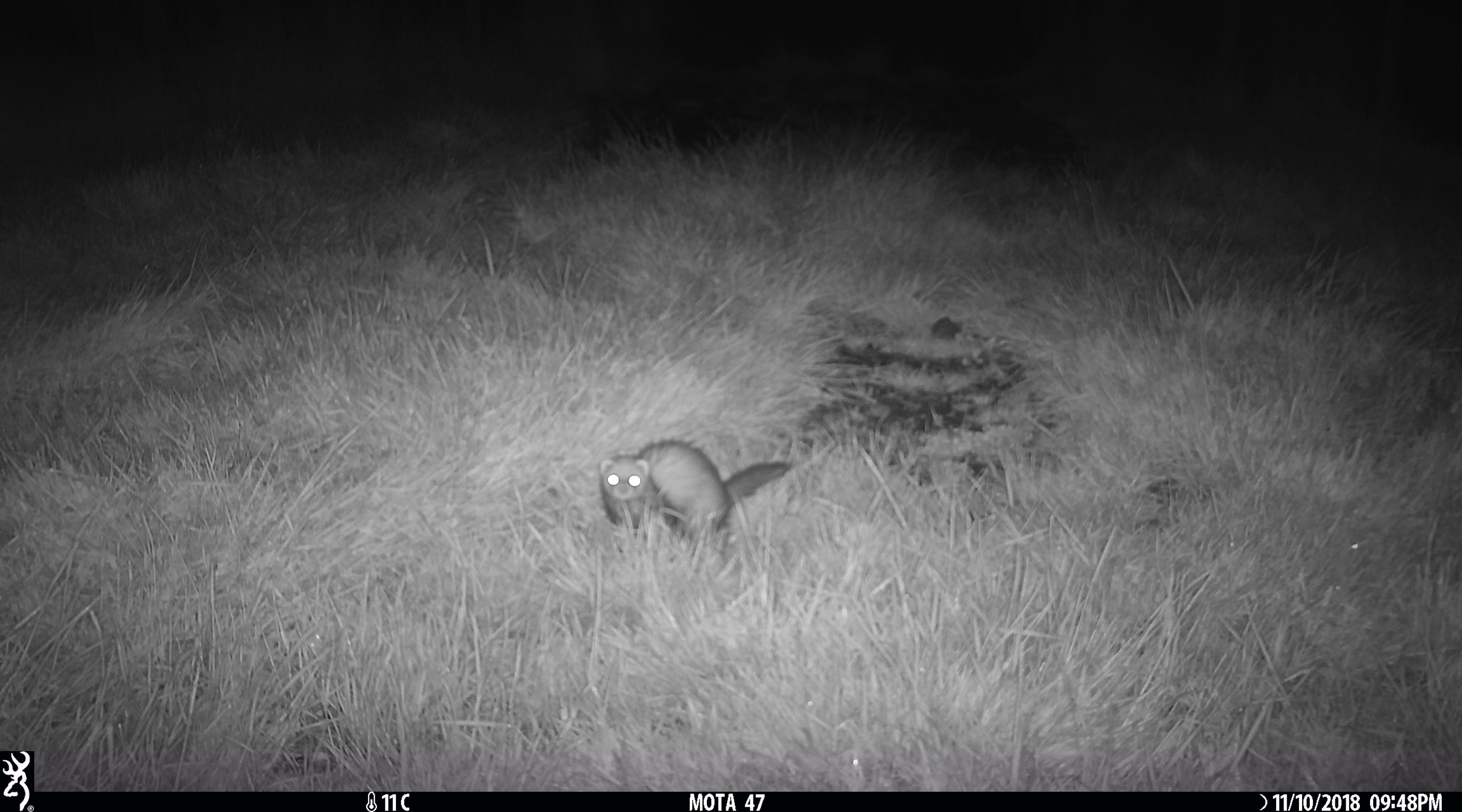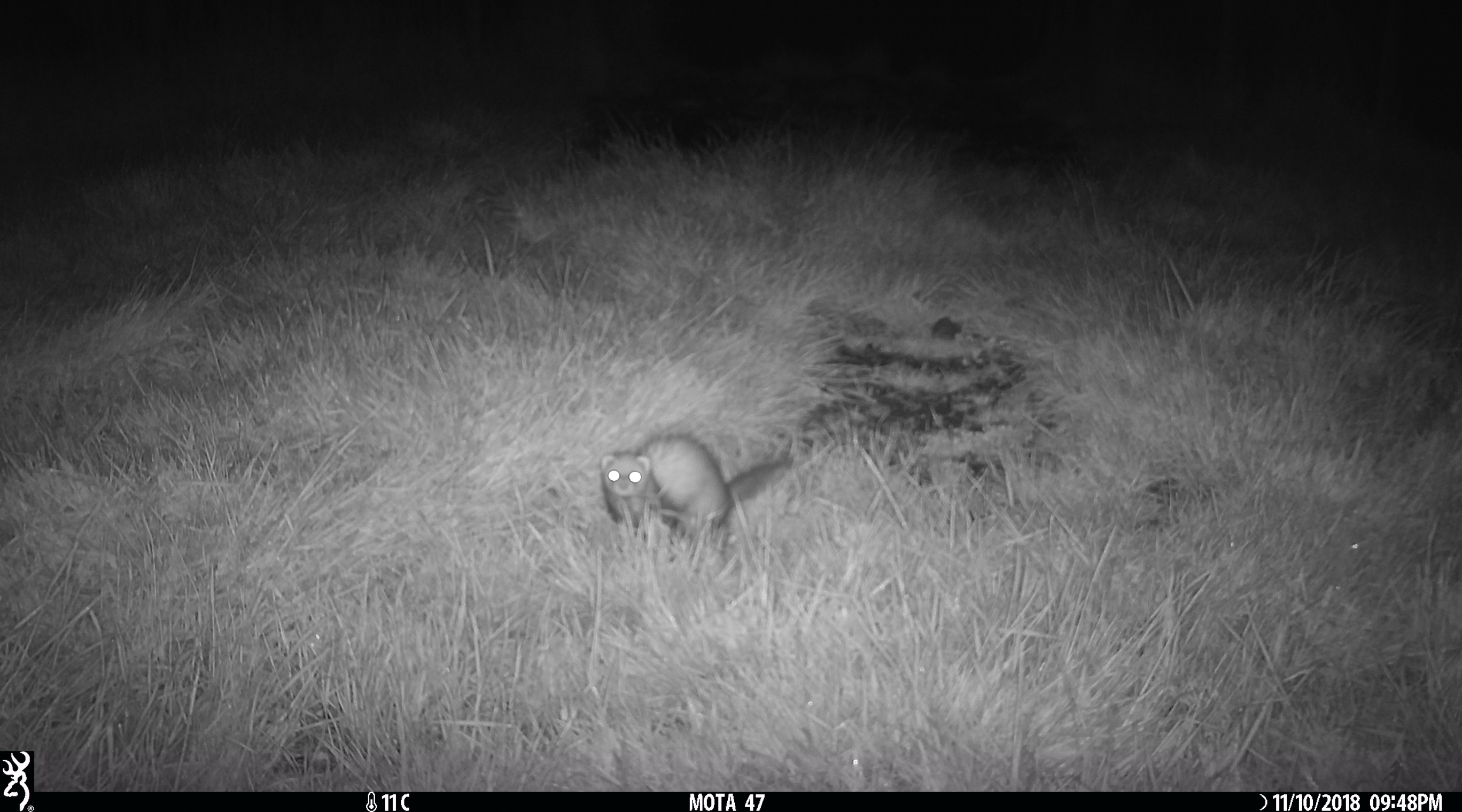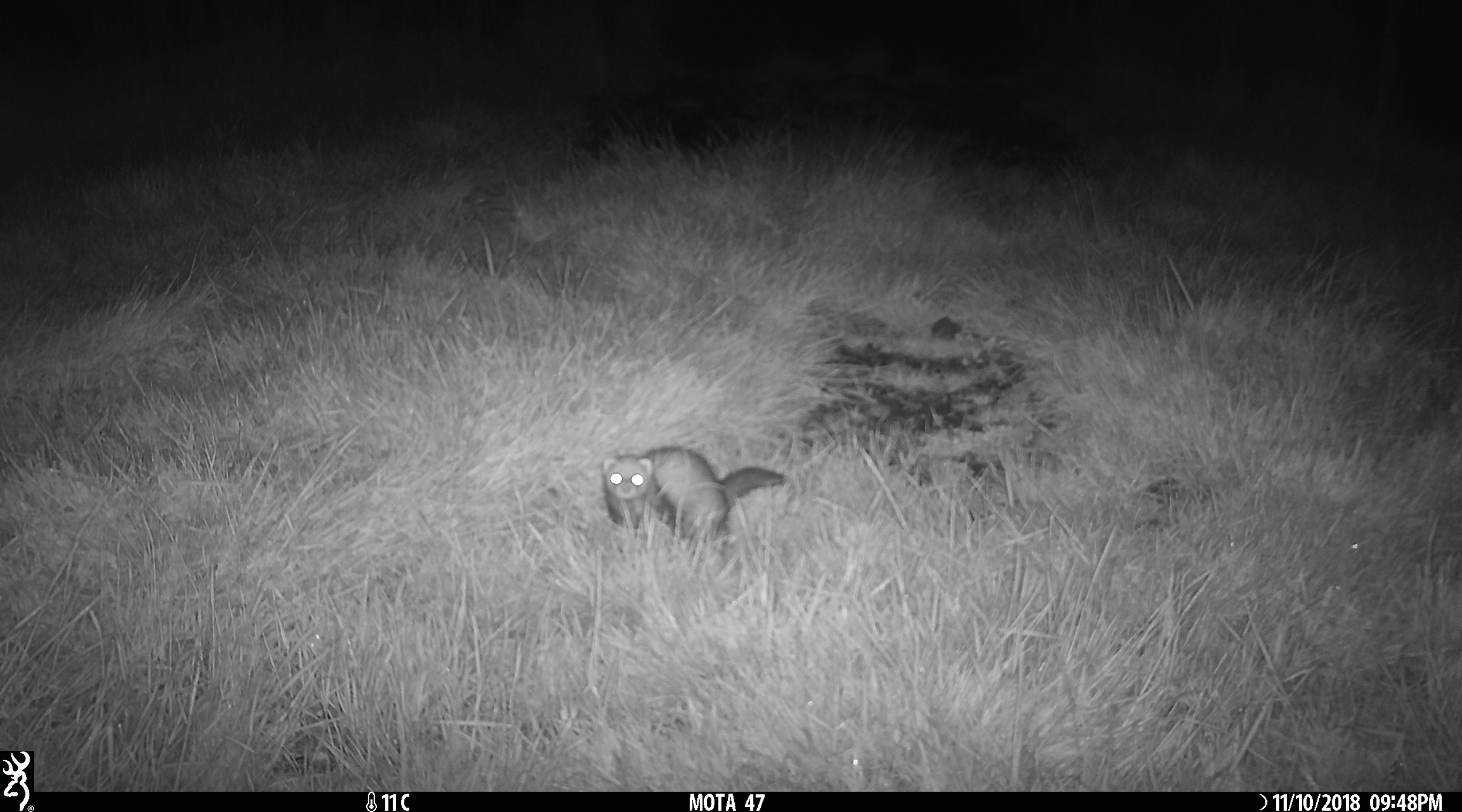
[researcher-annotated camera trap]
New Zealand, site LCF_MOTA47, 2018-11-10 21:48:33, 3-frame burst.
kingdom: Animalia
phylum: Chordata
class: Mammalia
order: Carnivora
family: Mustelidae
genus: Mustela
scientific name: Mustela furo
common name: ferret